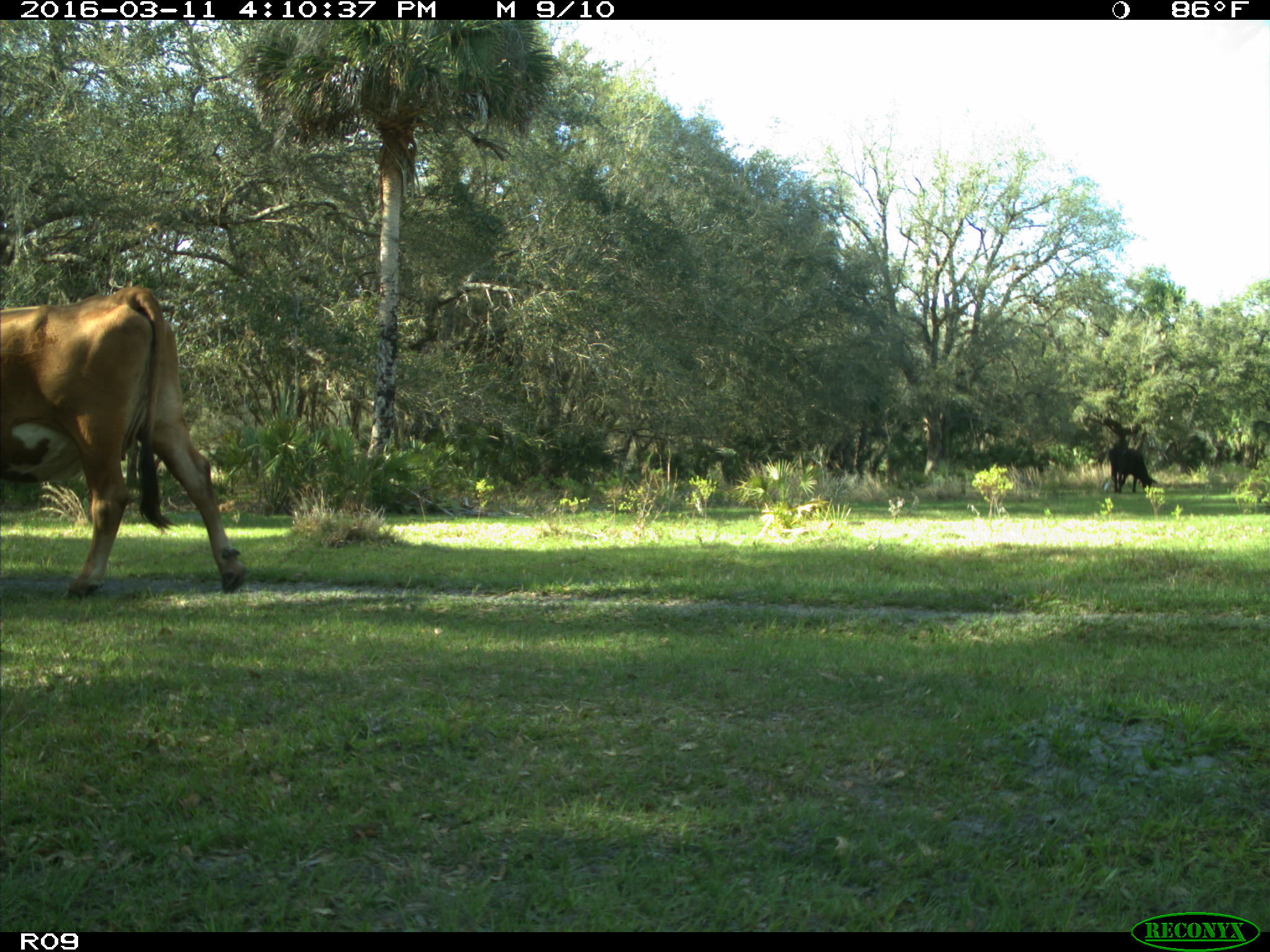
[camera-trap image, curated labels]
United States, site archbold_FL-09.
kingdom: Animalia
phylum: Chordata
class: Mammalia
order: Artiodactyla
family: Bovidae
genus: Bos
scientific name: Bos taurus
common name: domestic cow